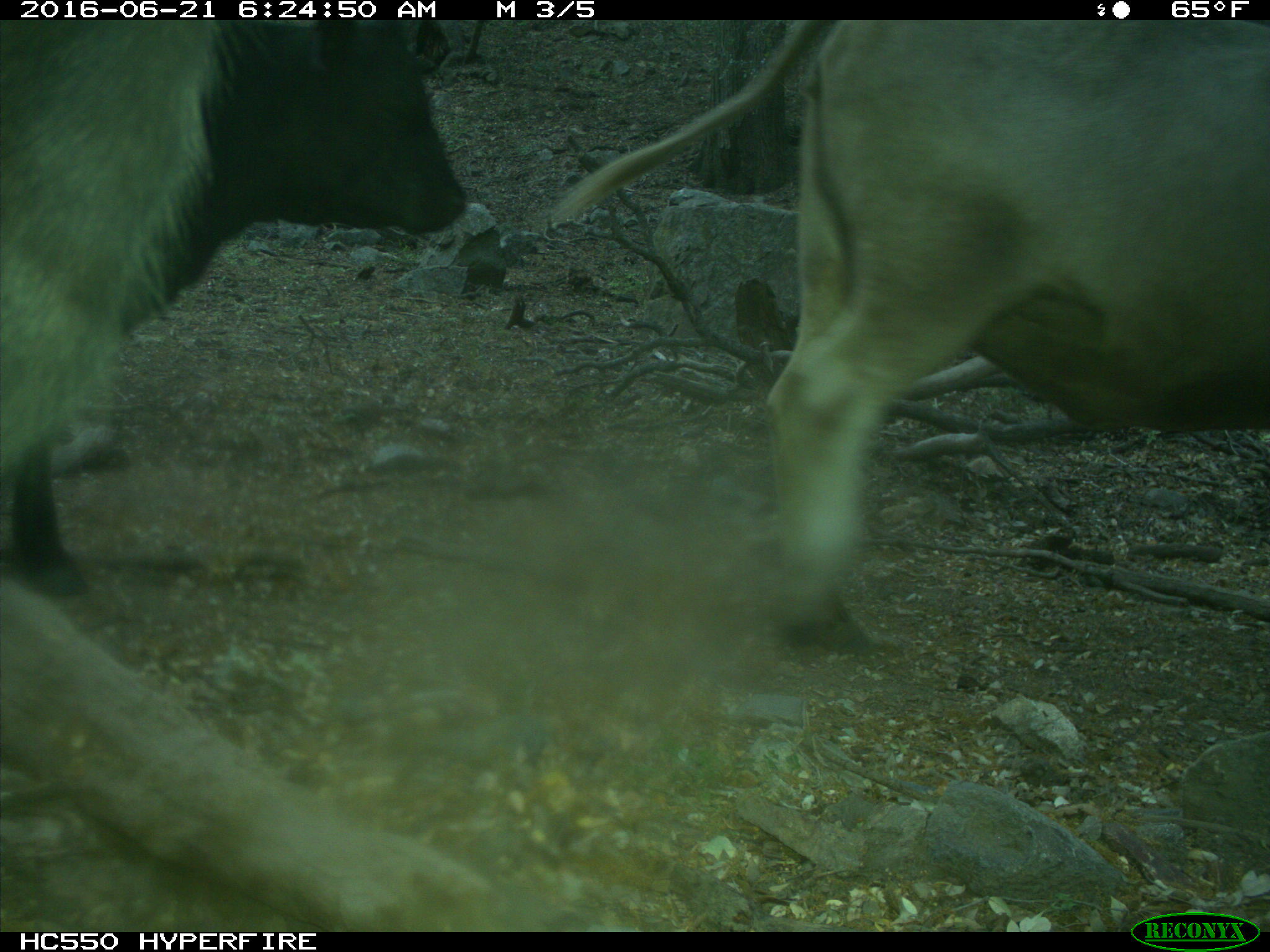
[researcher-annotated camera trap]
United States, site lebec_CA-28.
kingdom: Animalia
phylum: Chordata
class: Mammalia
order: Artiodactyla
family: Bovidae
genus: Bos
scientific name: Bos taurus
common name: domestic cow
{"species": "Bos taurus (domestic cow)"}